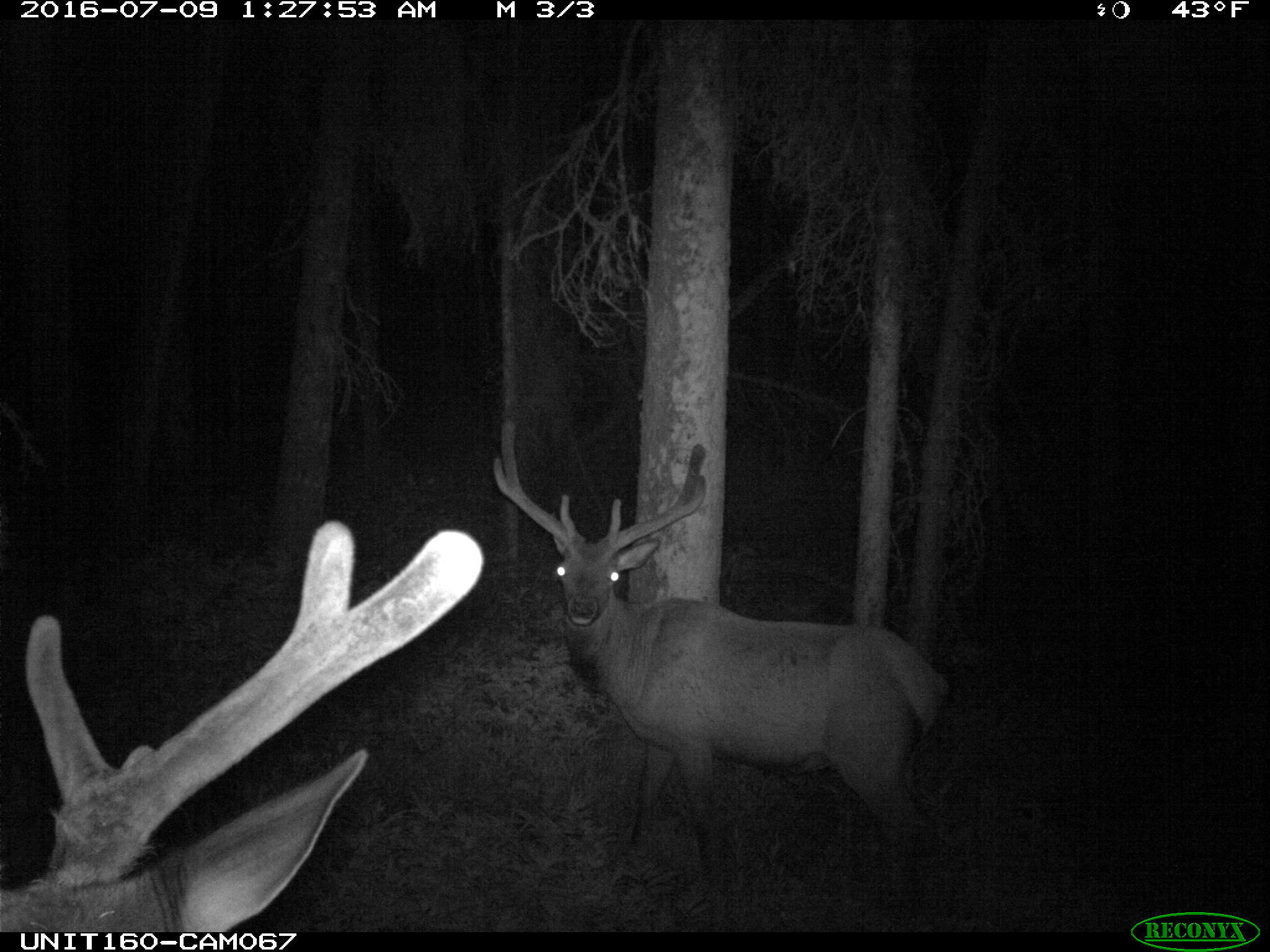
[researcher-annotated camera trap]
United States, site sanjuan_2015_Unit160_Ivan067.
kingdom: Animalia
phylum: Chordata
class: Mammalia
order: Artiodactyla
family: Cervidae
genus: Cervus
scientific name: Cervus elaphus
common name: red deer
Cervus elaphus (red deer).